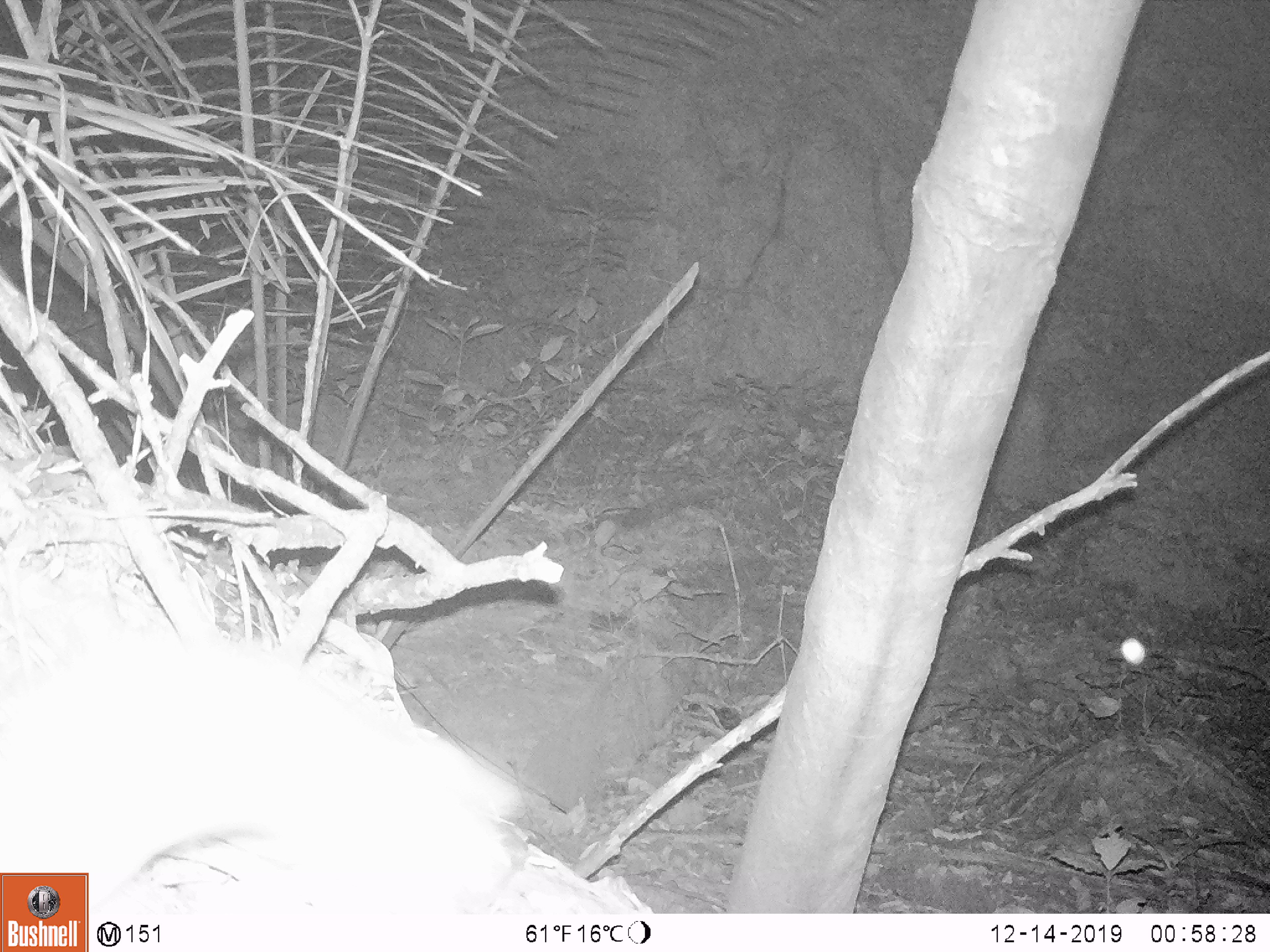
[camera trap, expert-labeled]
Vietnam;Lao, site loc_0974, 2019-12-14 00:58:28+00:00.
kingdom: Animalia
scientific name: Animalia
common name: animal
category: unidentified small animal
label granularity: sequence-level